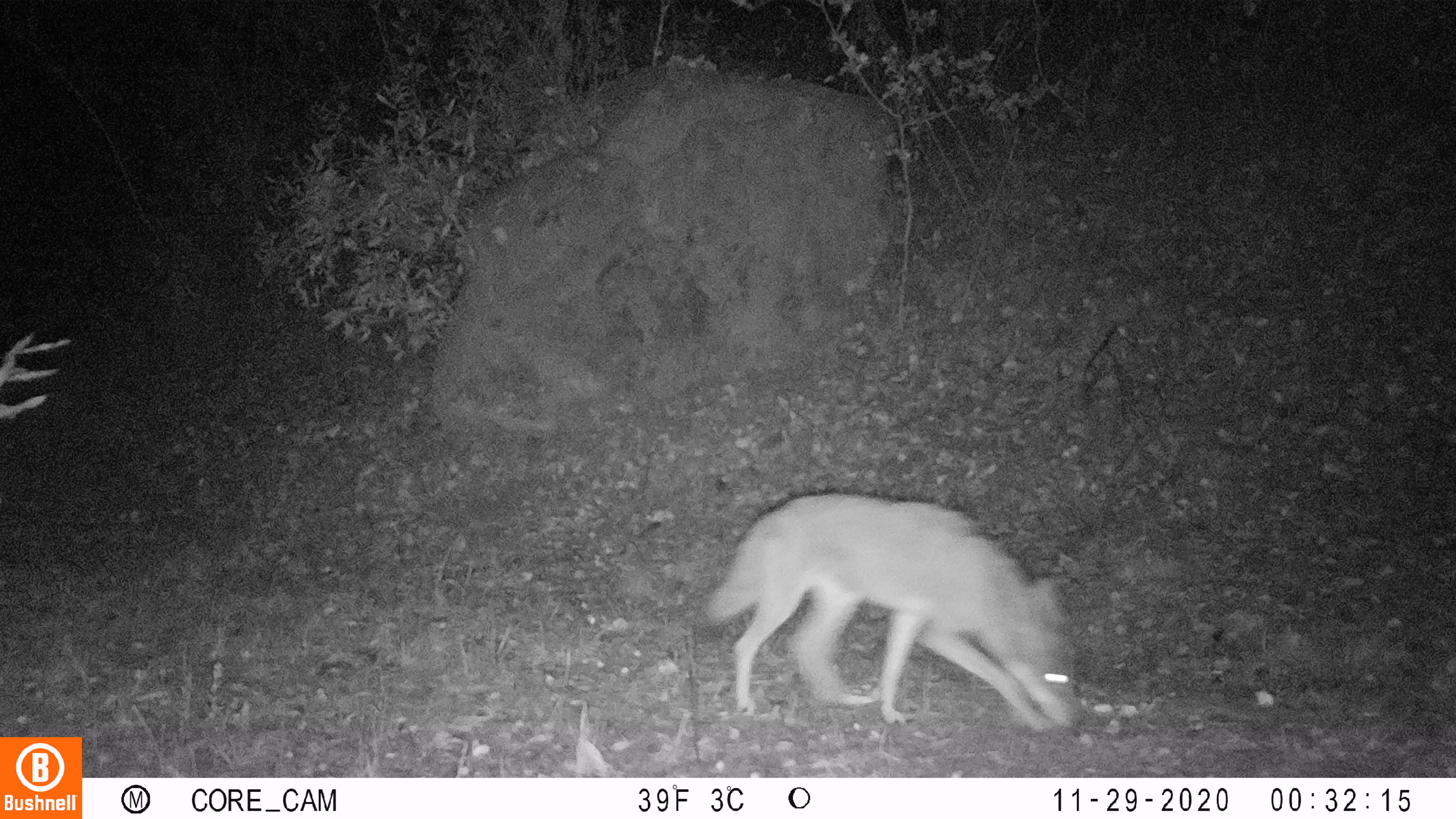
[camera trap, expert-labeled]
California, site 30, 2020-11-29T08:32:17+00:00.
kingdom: Animalia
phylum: Chordata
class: Mammalia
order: Carnivora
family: Canidae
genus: Canis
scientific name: Canis latrans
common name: coyote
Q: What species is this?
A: Coyote (Canis latrans).